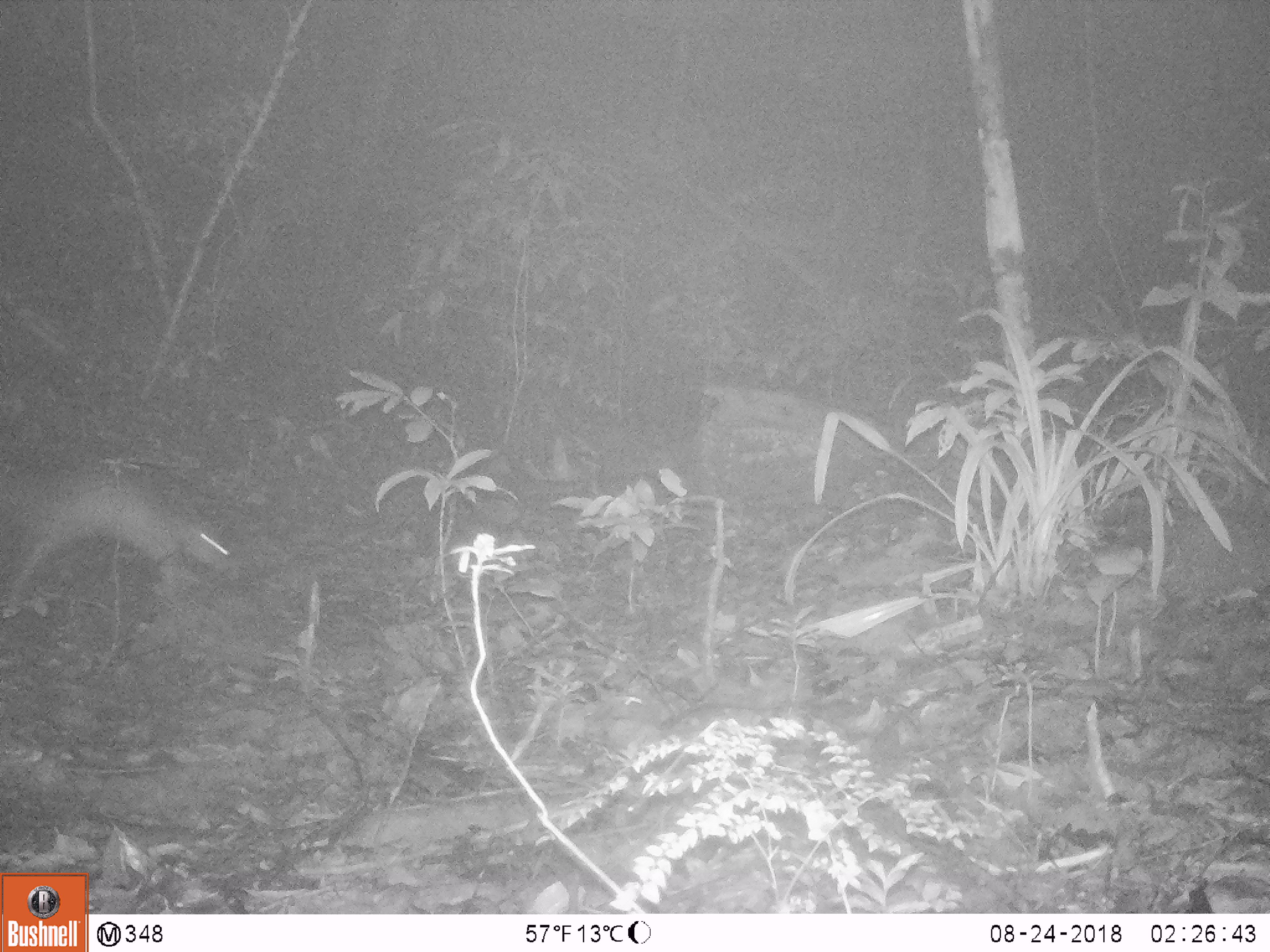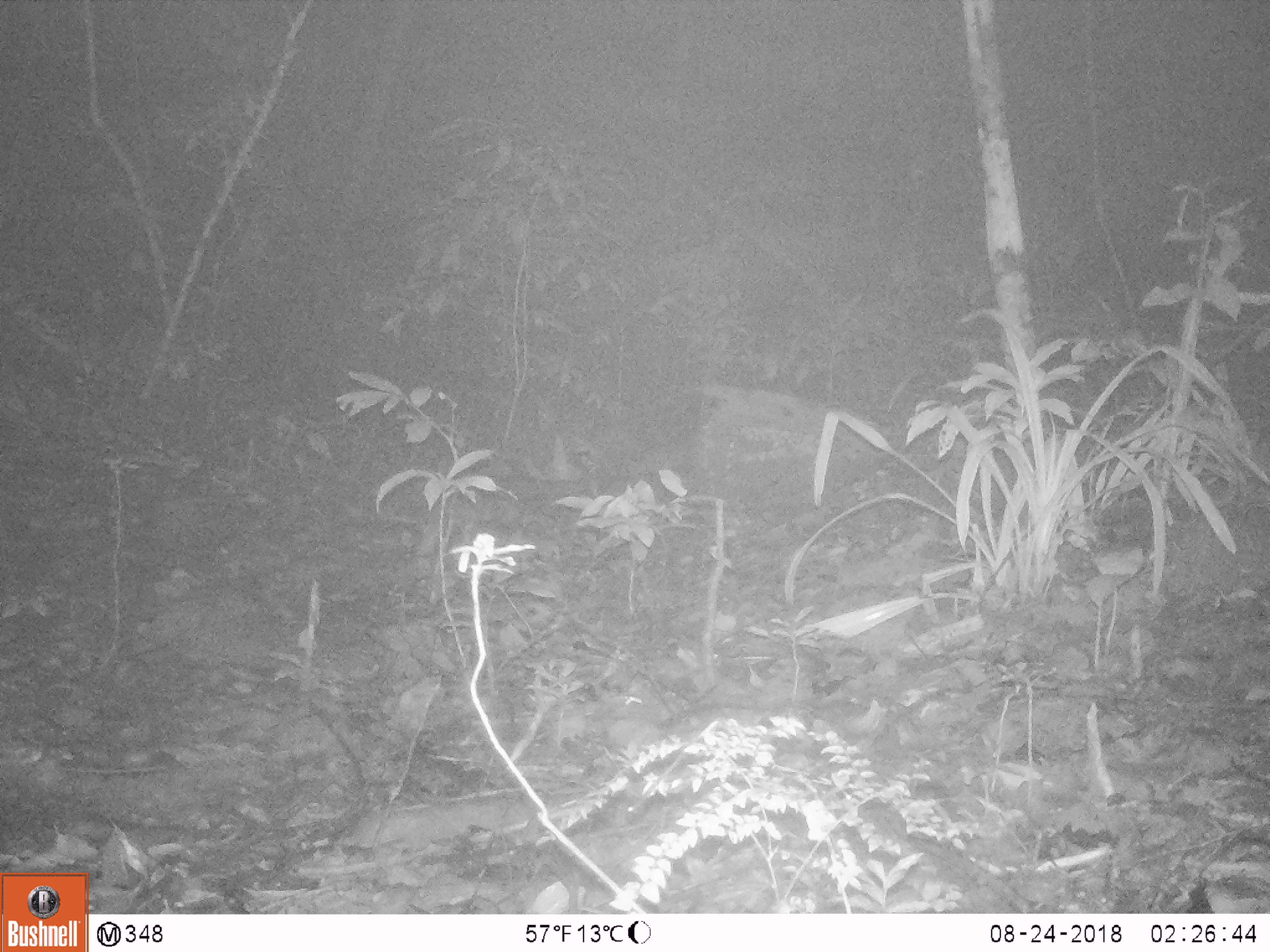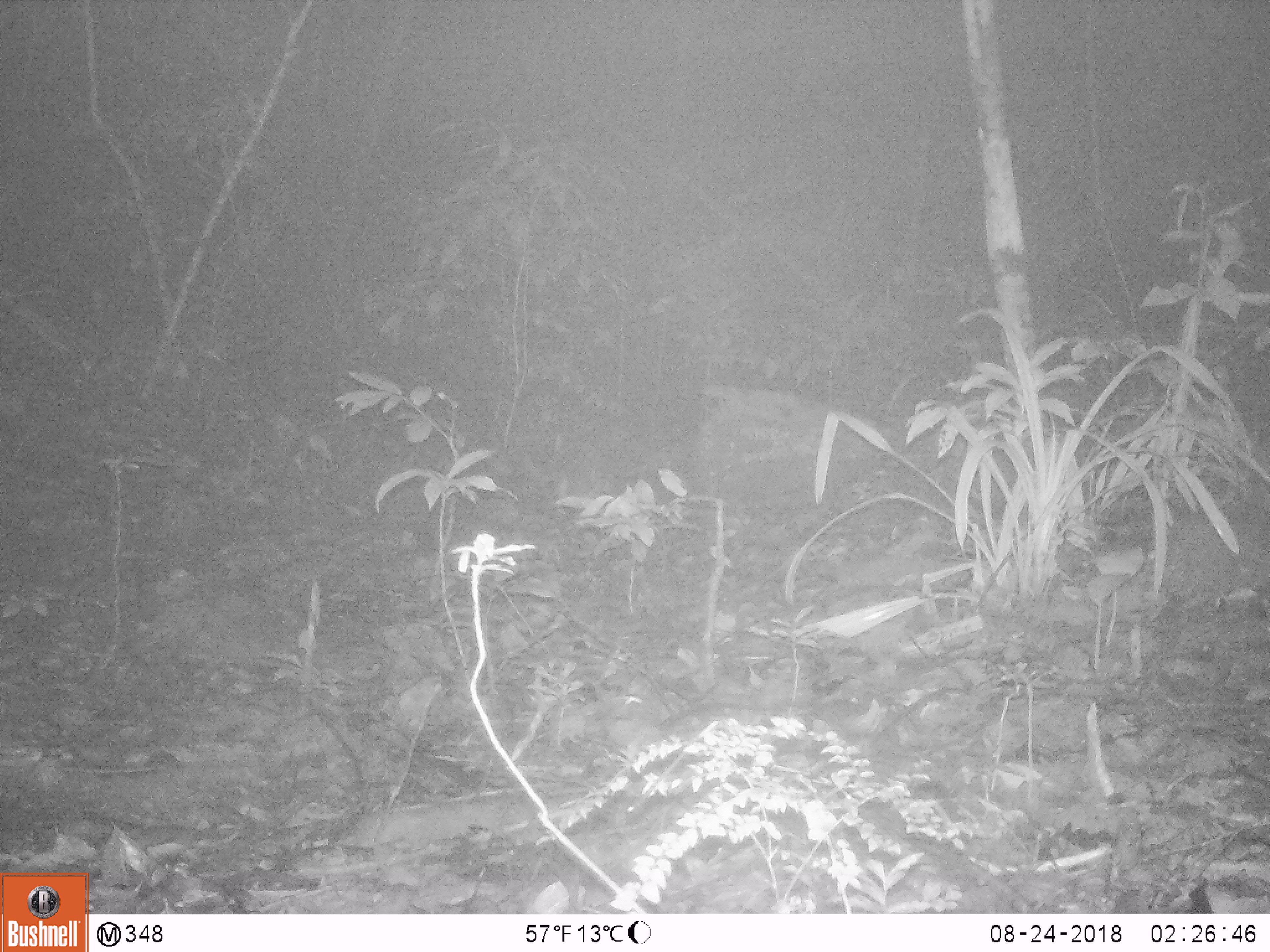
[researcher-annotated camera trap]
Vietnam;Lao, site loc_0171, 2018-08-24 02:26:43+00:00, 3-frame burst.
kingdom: Animalia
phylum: Chordata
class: Mammalia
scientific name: Mammalia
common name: mammal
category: unidentified small mammal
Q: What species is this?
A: Unidentified small mammal (mammal) (Mammalia).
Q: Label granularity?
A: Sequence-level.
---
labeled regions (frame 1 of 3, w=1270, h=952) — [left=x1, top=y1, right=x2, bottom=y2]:
unidentified small mammal: [left=0, top=462, right=231, bottom=617]